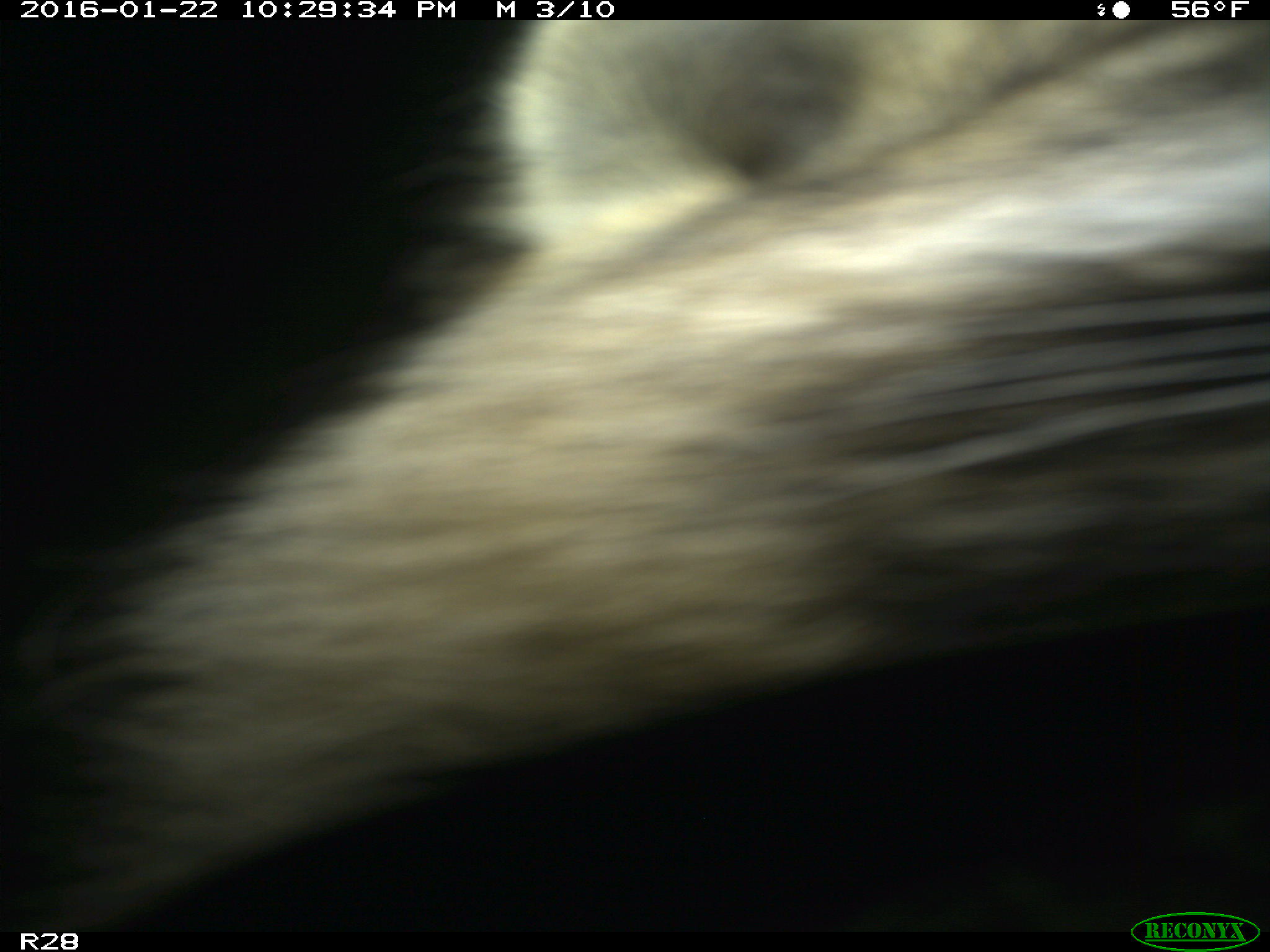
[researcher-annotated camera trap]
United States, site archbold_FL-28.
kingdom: Animalia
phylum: Chordata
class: Mammalia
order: Carnivora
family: Procyonidae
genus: Procyon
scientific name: Procyon lotor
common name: common raccoon